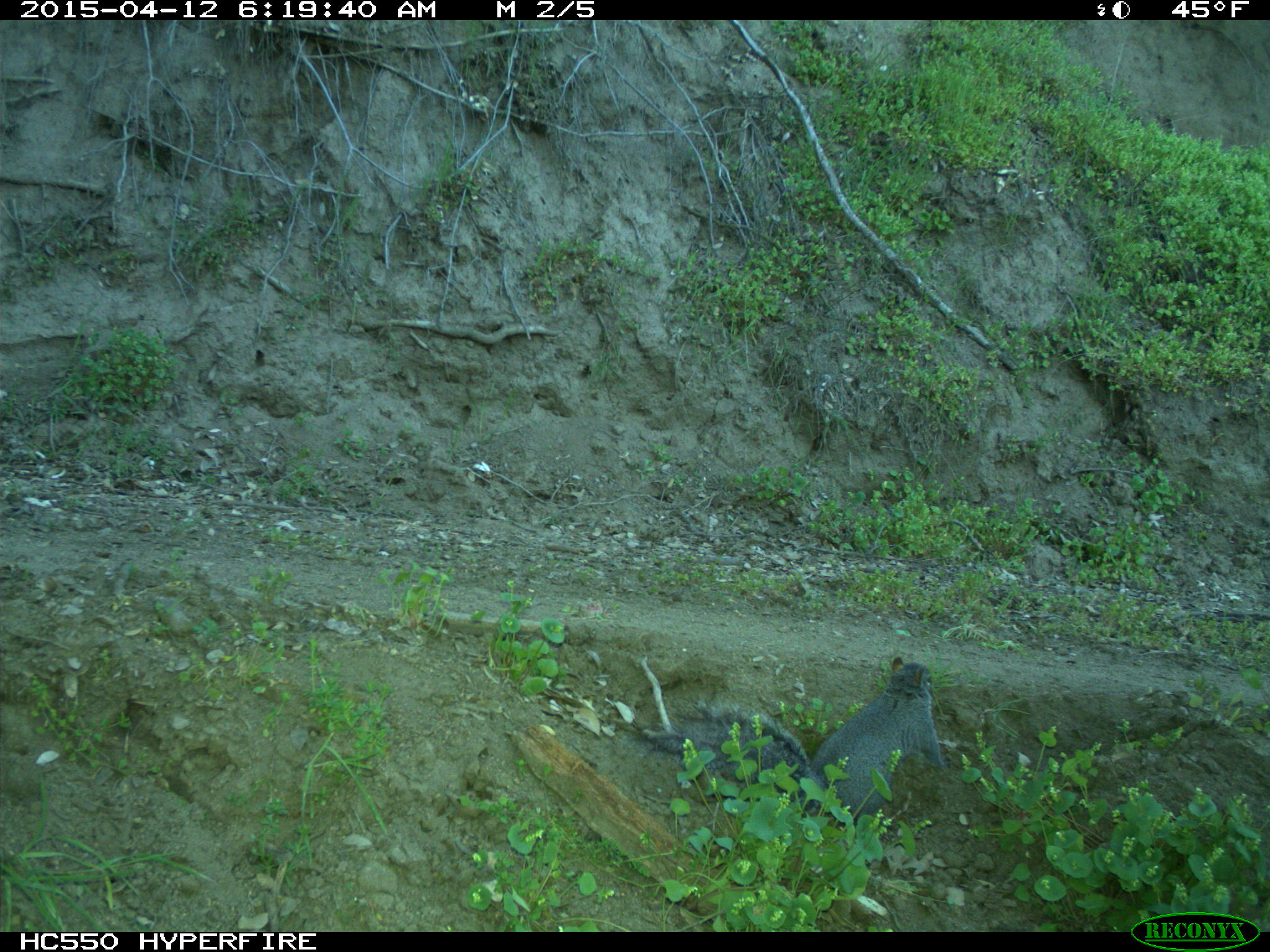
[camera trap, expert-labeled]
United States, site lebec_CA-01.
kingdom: Animalia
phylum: Chordata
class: Mammalia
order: Rodentia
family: Sciuridae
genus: Sciurus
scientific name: Sciurus carolinensis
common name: eastern gray squirrel